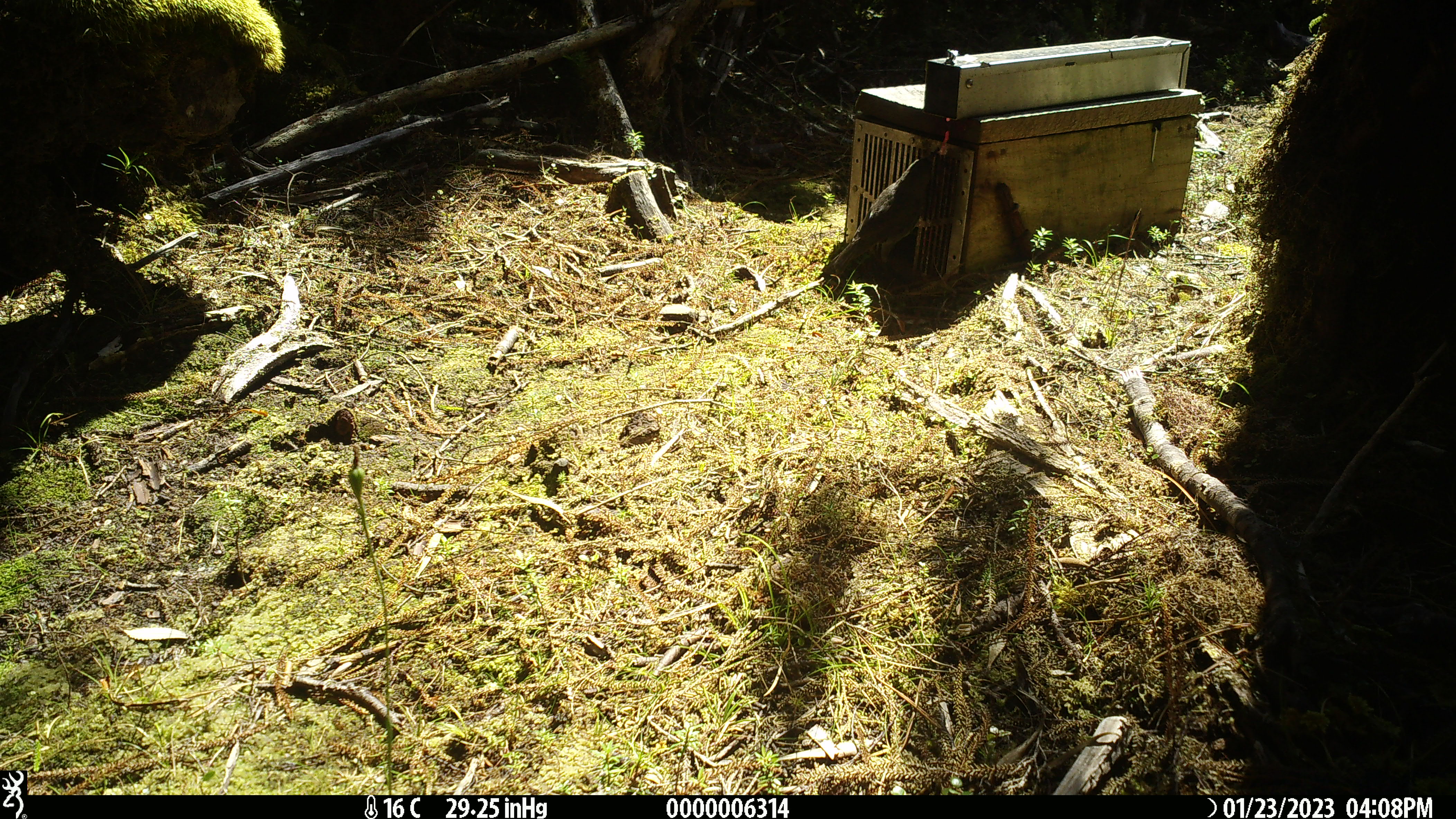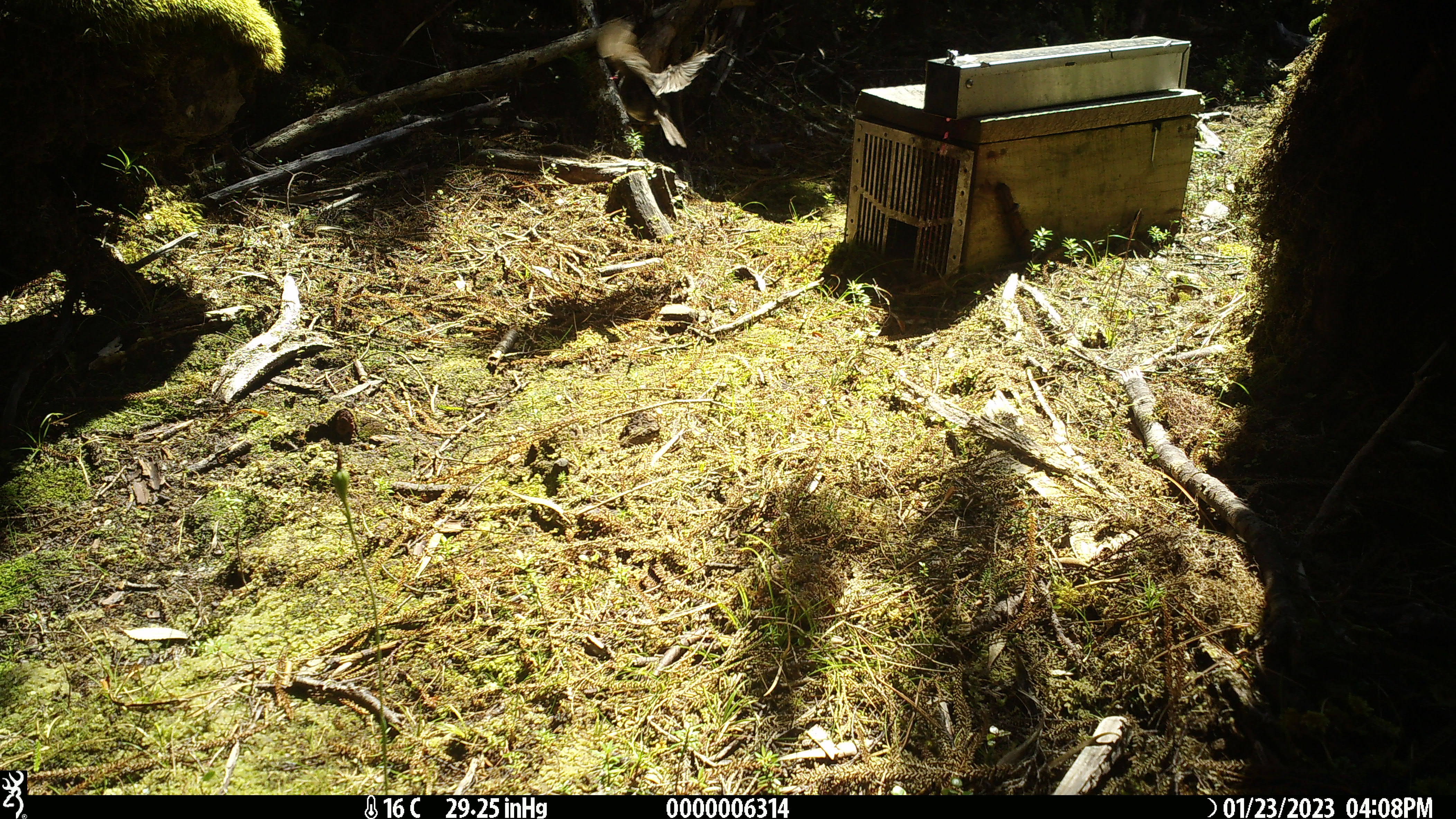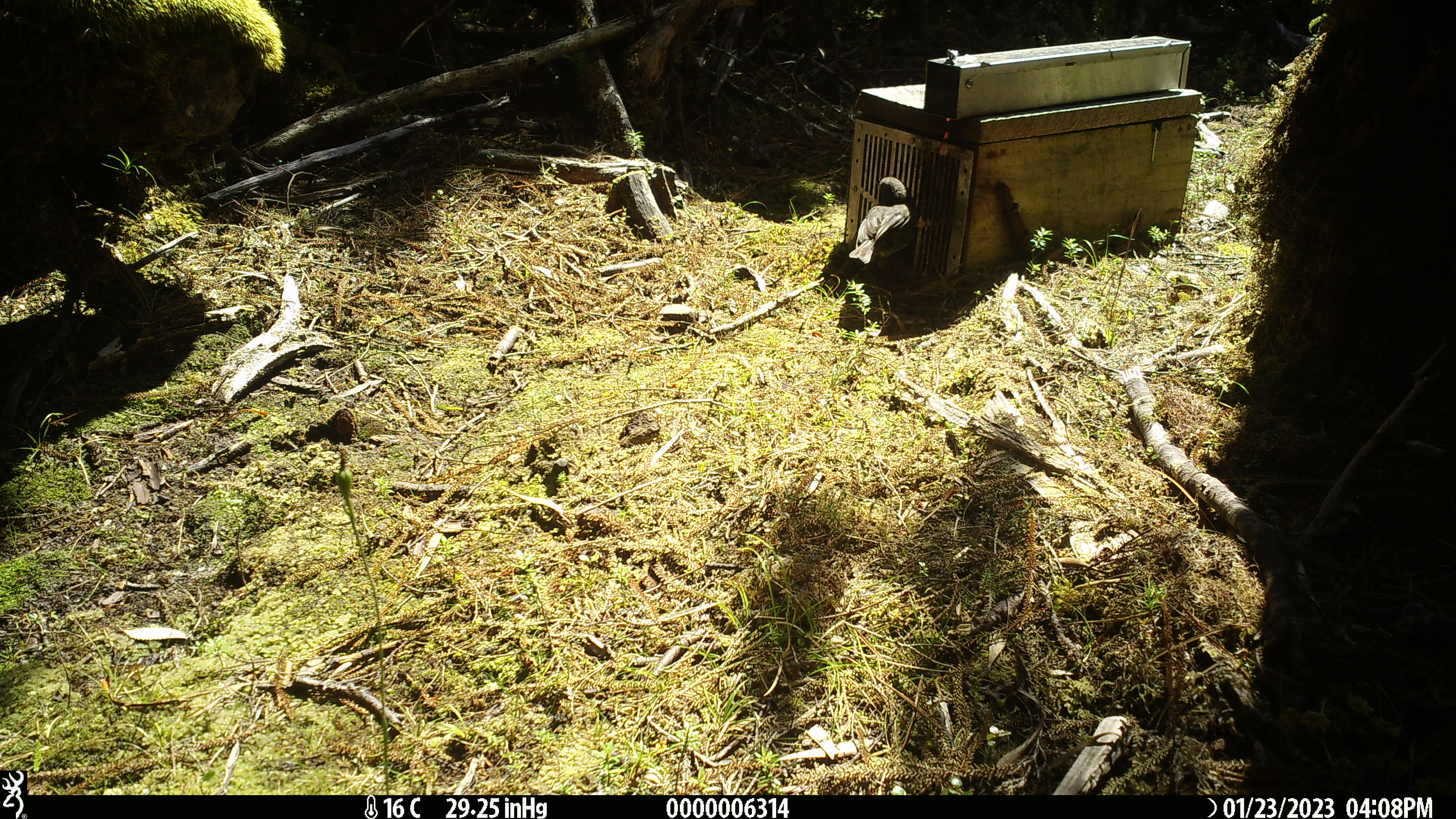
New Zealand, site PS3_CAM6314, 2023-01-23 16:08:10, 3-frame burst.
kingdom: Animalia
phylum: Chordata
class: Aves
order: Passeriformes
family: Petroicidae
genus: Petroica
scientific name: Petroica australis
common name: new zealand robin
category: robin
Robin (new zealand robin) (Petroica australis).